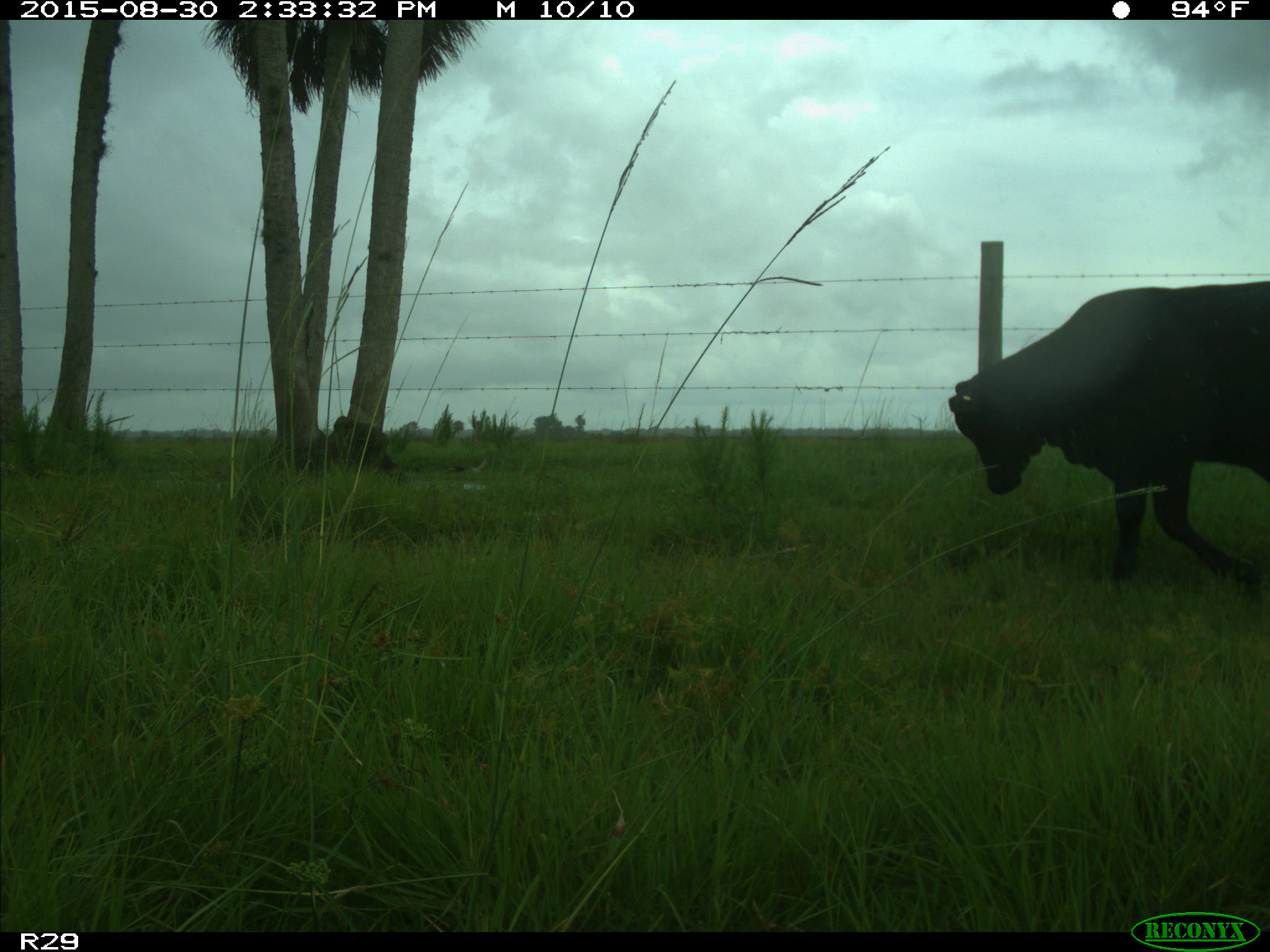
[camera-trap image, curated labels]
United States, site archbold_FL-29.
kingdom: Animalia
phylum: Chordata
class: Mammalia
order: Artiodactyla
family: Bovidae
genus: Bos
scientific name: Bos taurus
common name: domestic cow